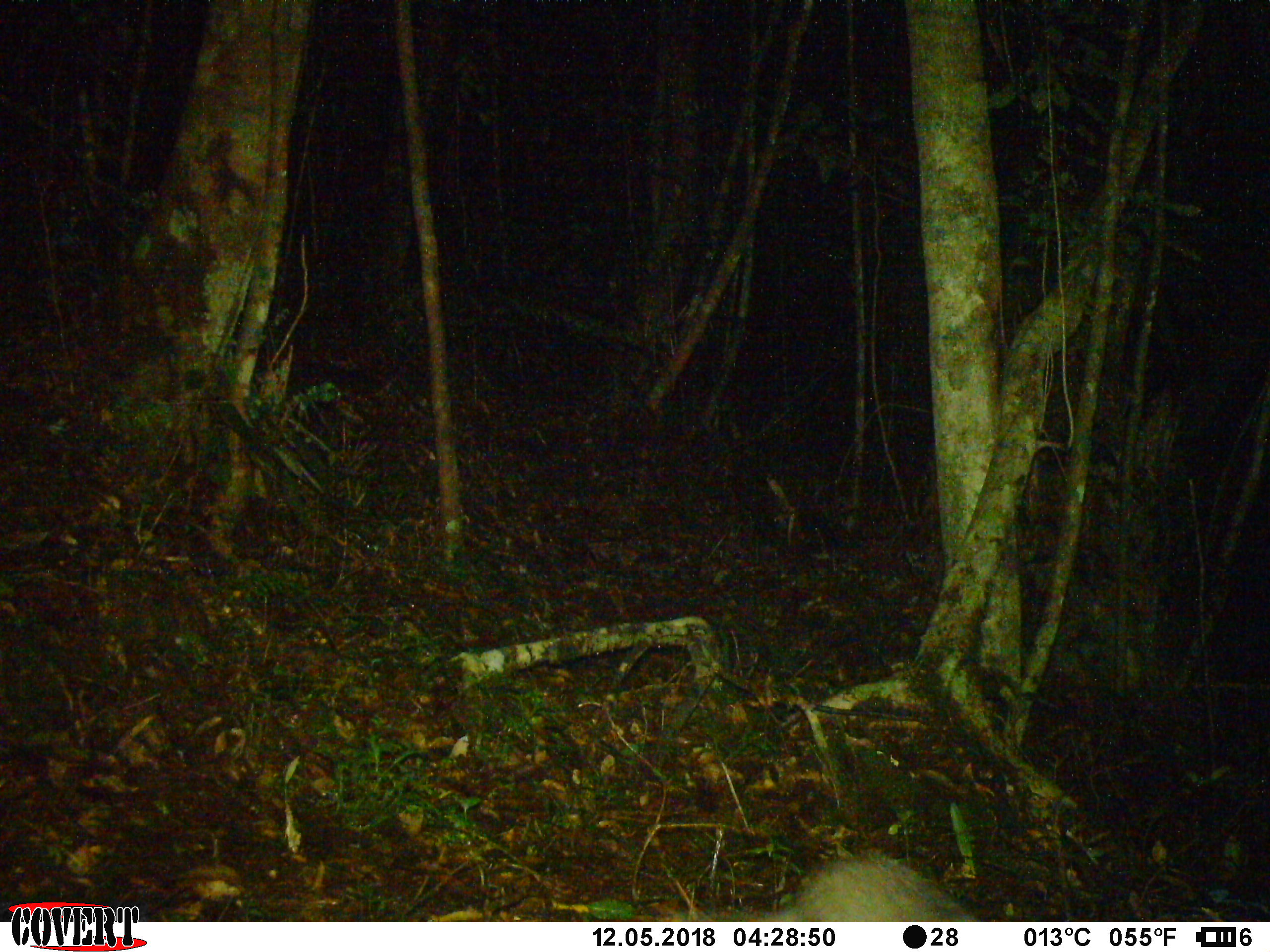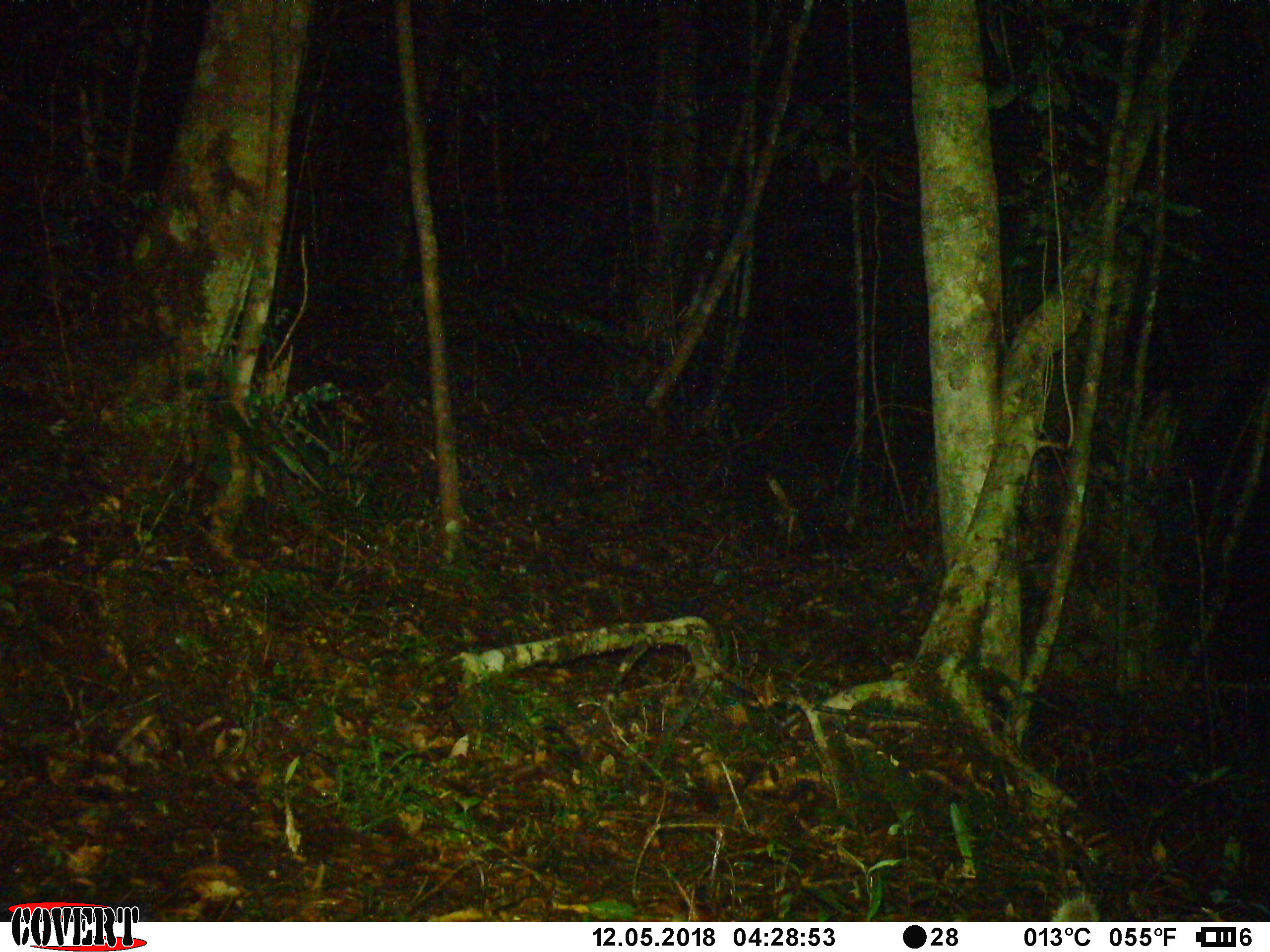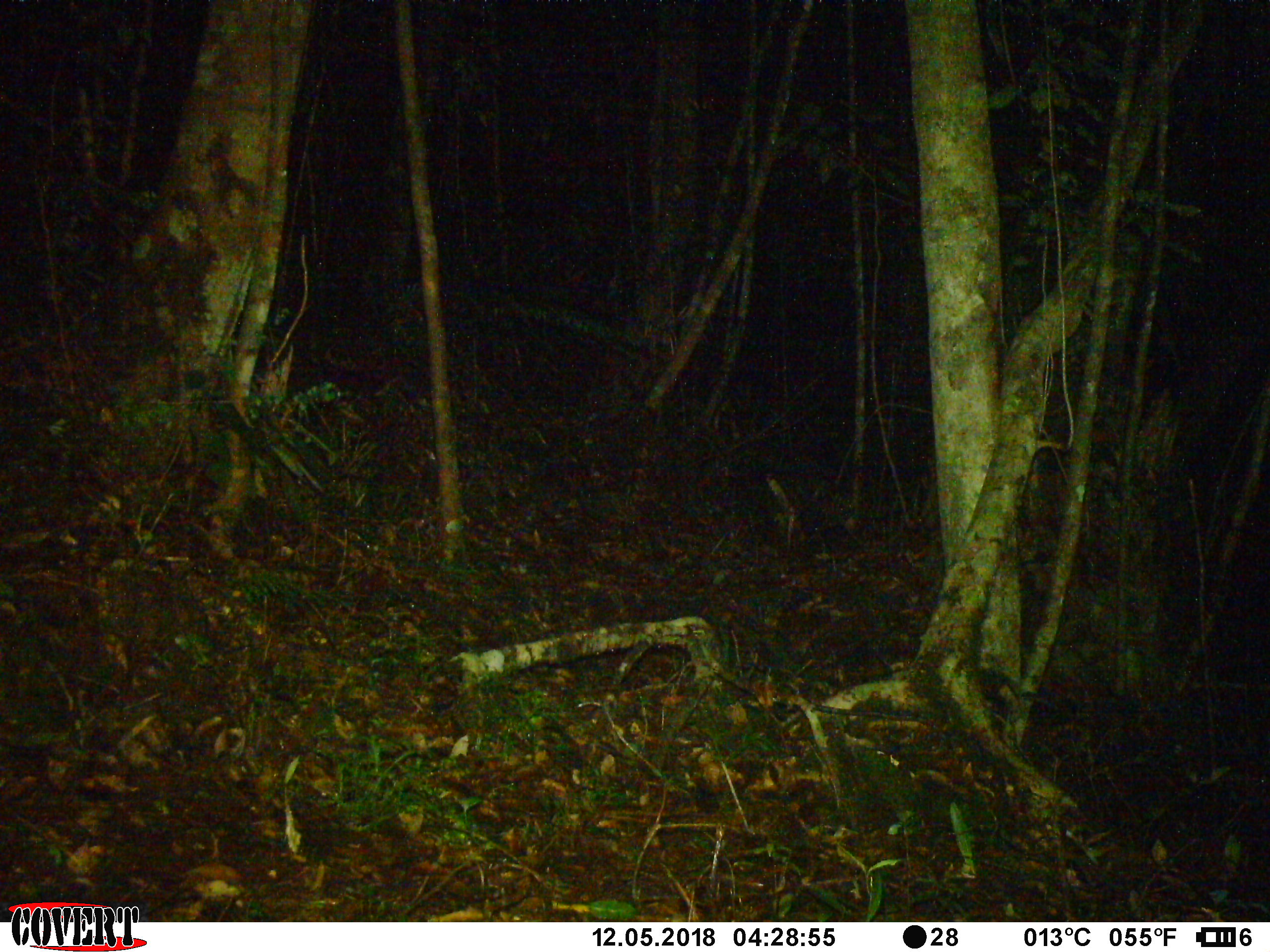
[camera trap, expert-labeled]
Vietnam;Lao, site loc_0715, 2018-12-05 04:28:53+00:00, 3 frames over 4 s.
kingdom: Animalia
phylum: Chordata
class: Mammalia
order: Carnivora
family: Mustelidae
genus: Melogale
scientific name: Melogale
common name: ferret badger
Ferret badger (Melogale). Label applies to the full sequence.